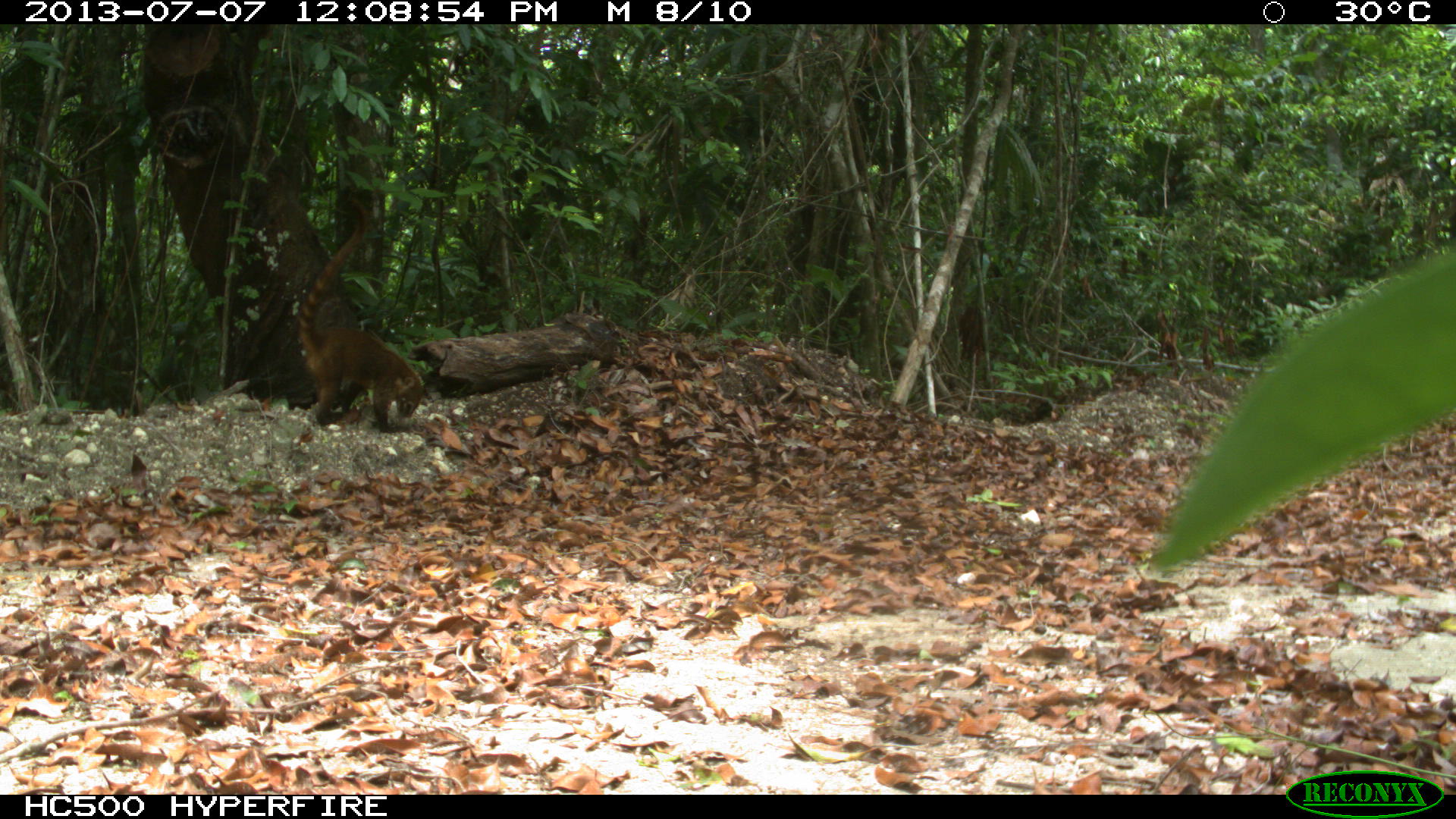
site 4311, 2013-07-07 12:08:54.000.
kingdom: Animalia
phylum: Chordata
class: Mammalia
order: Carnivora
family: Procyonidae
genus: Nasua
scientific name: Nasua narica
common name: white-nosed coati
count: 1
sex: female